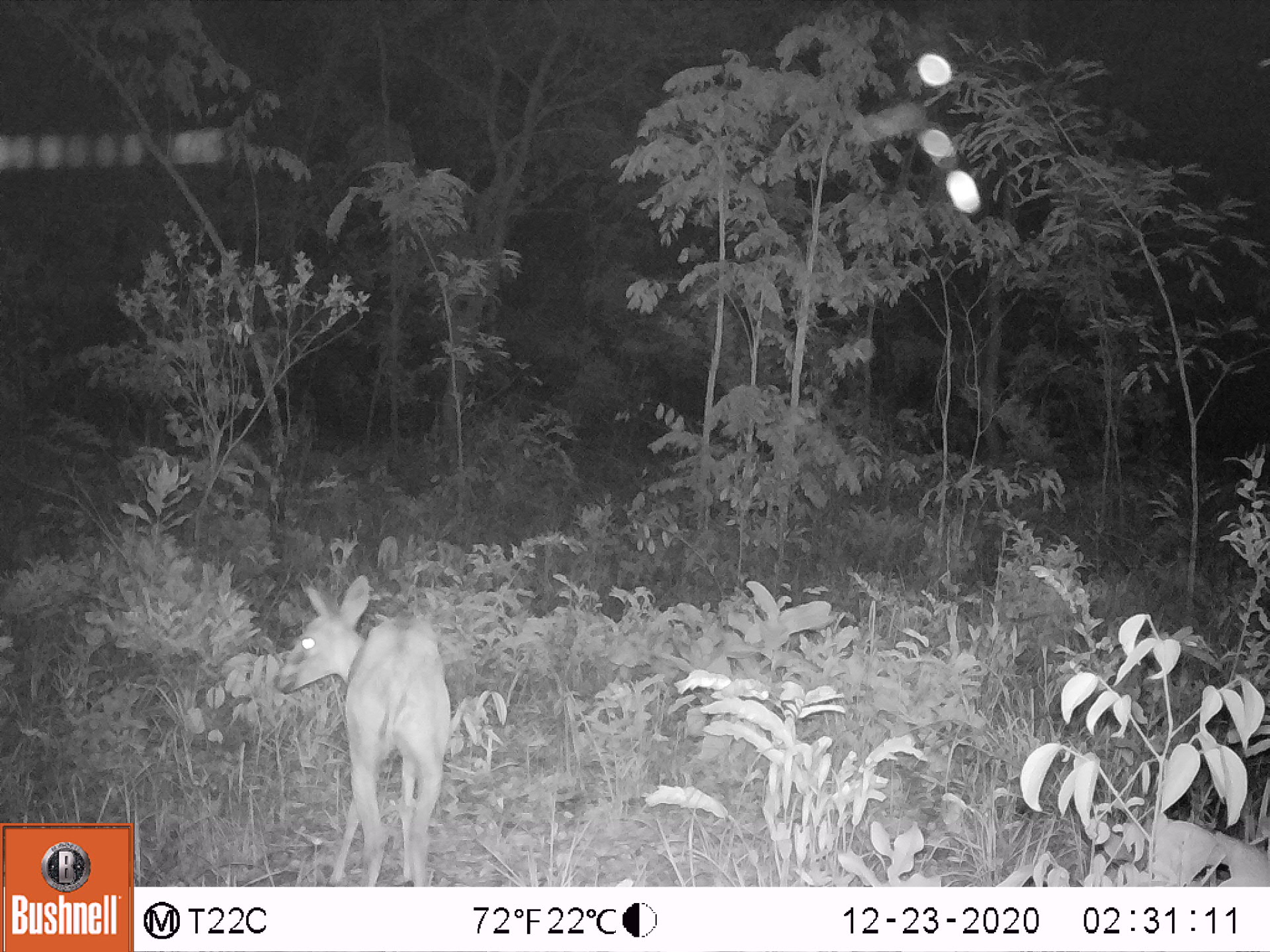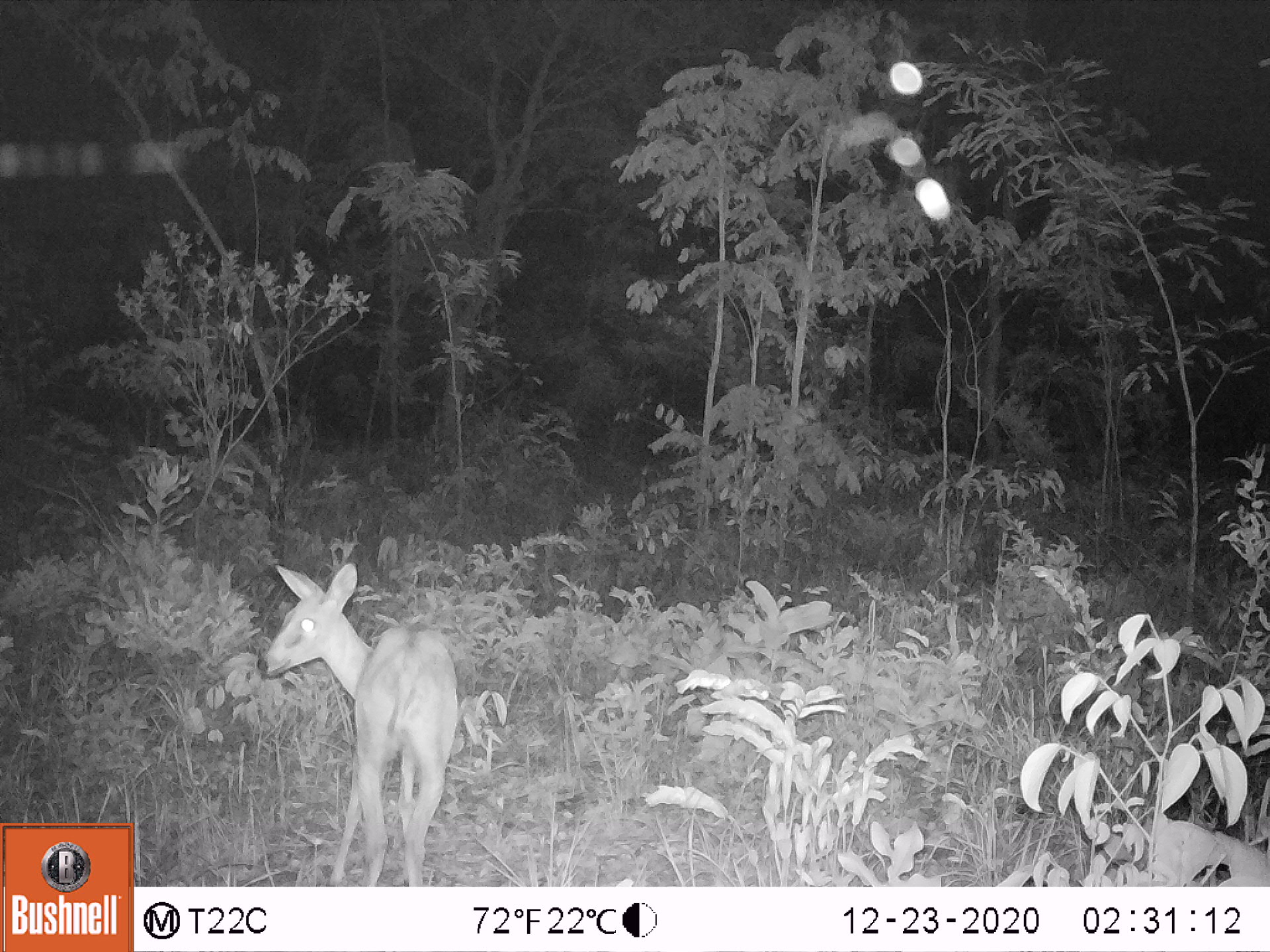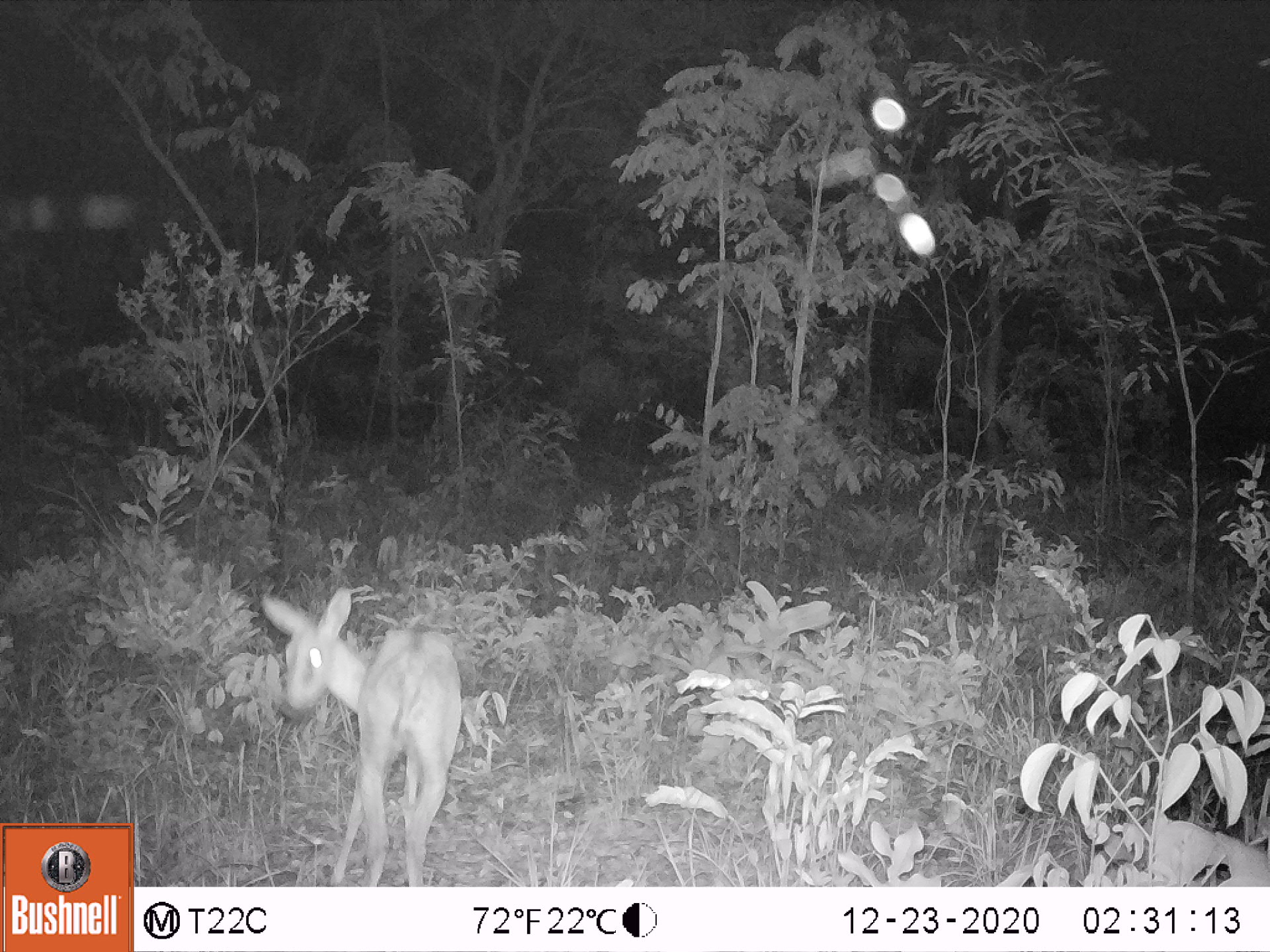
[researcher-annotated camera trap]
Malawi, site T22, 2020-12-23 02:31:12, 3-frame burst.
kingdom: Animalia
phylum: Chordata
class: Mammalia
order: Artiodactyla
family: Bovidae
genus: Sylvicapra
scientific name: Sylvicapra grimmia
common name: common duiker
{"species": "common duiker (Sylvicapra grimmia)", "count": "1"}